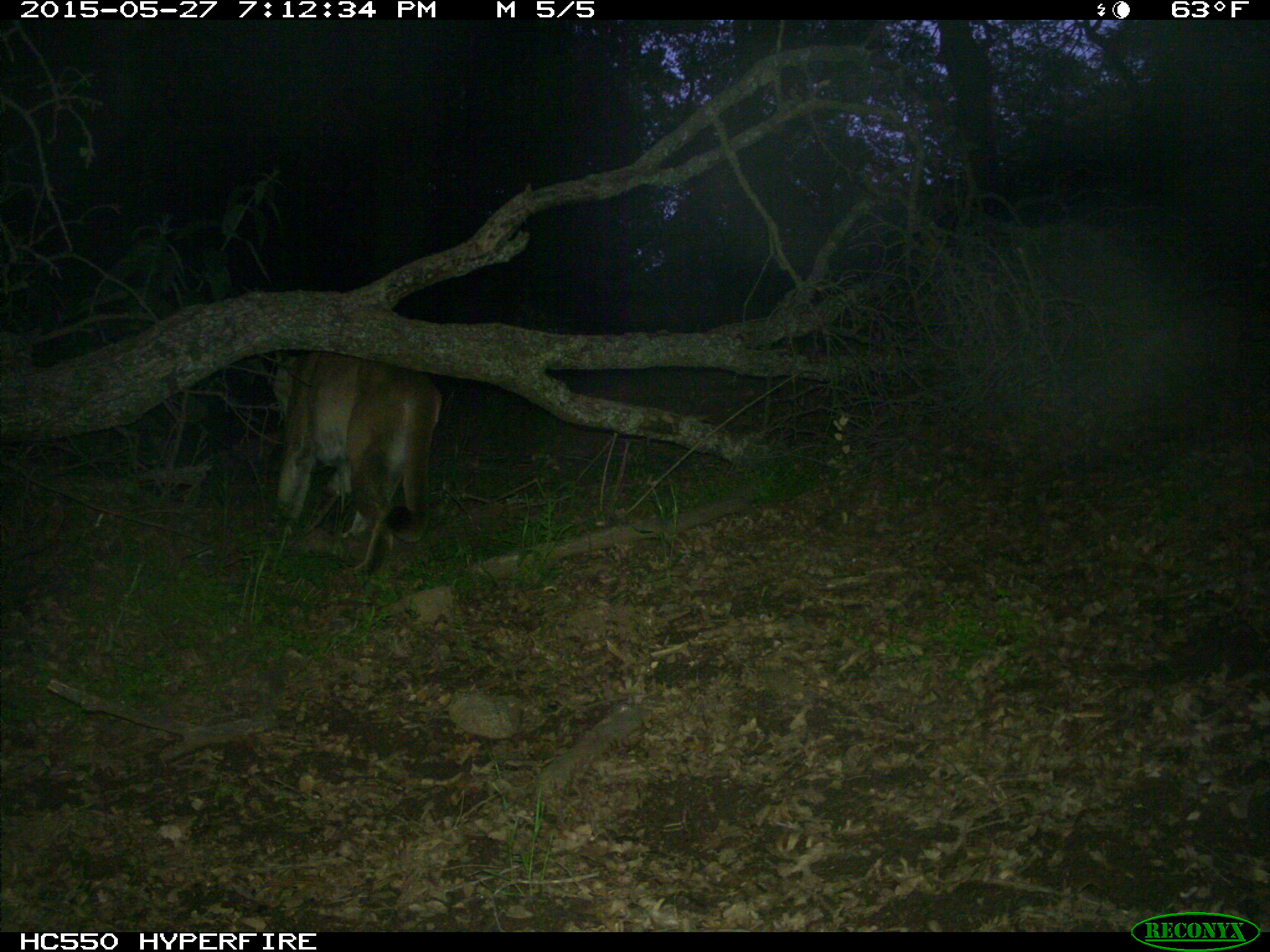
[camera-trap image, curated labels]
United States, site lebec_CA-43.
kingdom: Animalia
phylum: Chordata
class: Mammalia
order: Carnivora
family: Felidae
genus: Puma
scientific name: Puma concolor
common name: mountain lion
Puma concolor (mountain lion).